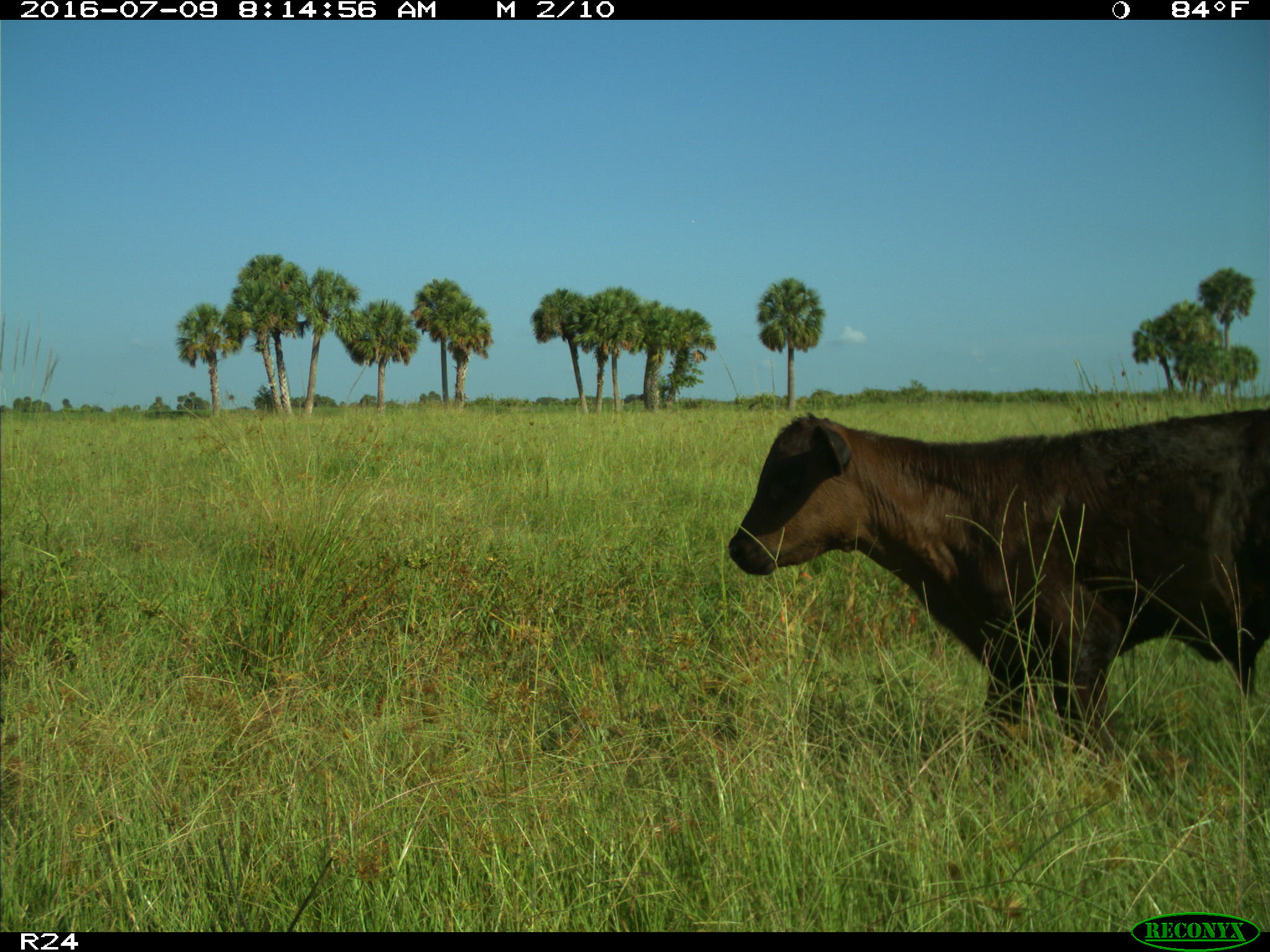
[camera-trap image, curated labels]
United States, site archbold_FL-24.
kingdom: Animalia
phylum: Chordata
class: Mammalia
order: Artiodactyla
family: Bovidae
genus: Bos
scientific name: Bos taurus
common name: domestic cow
Bos taurus (domestic cow).